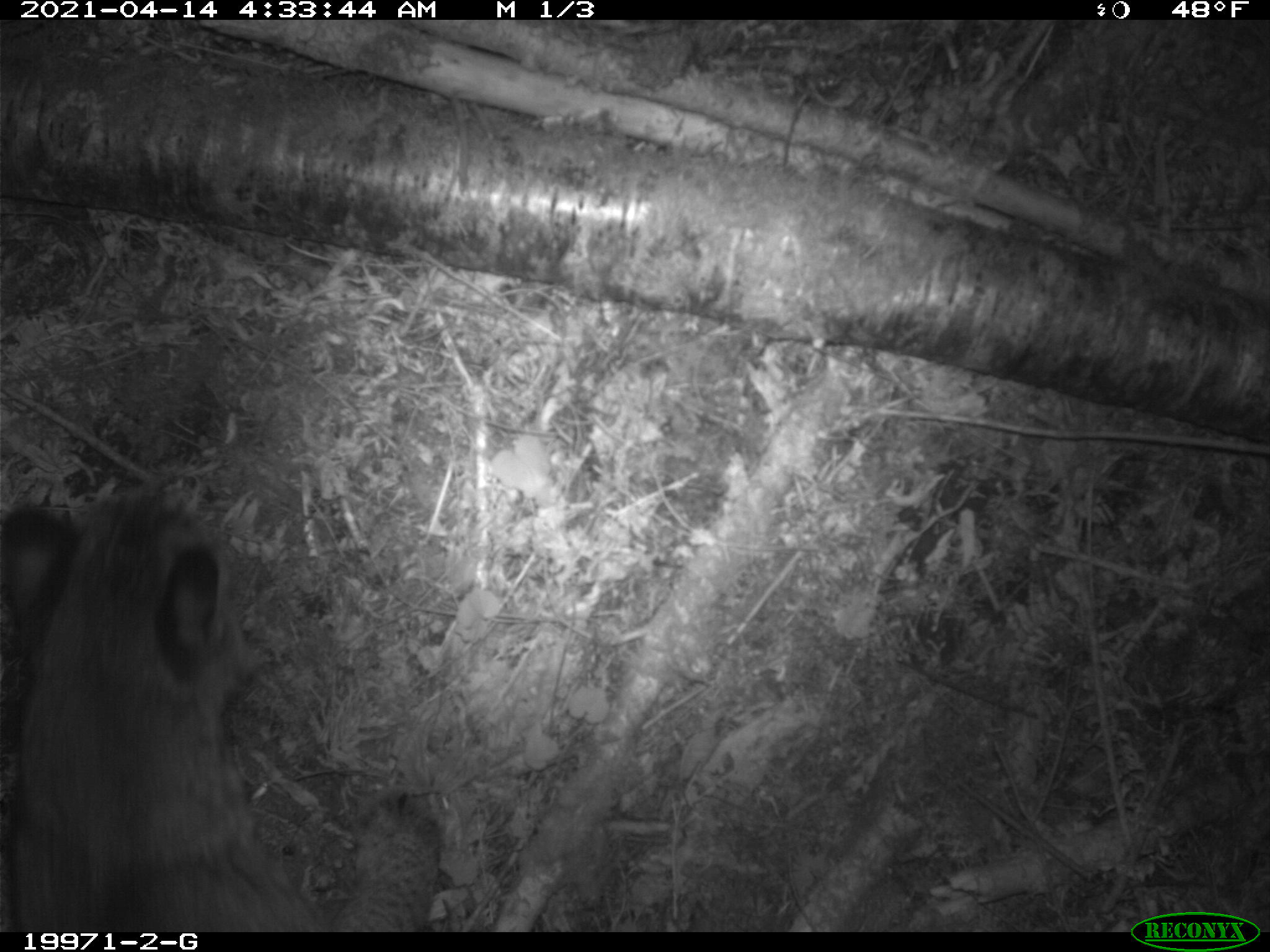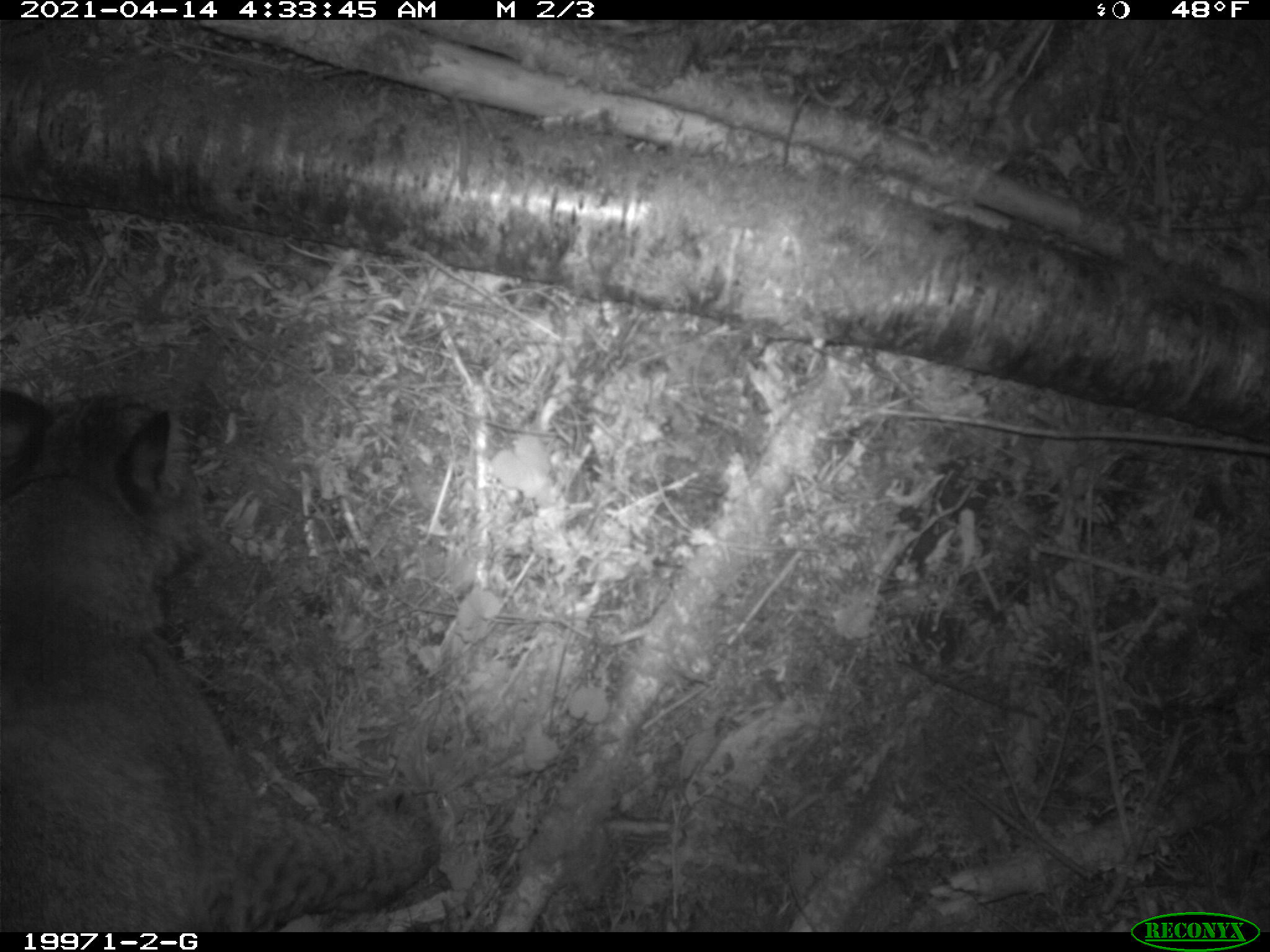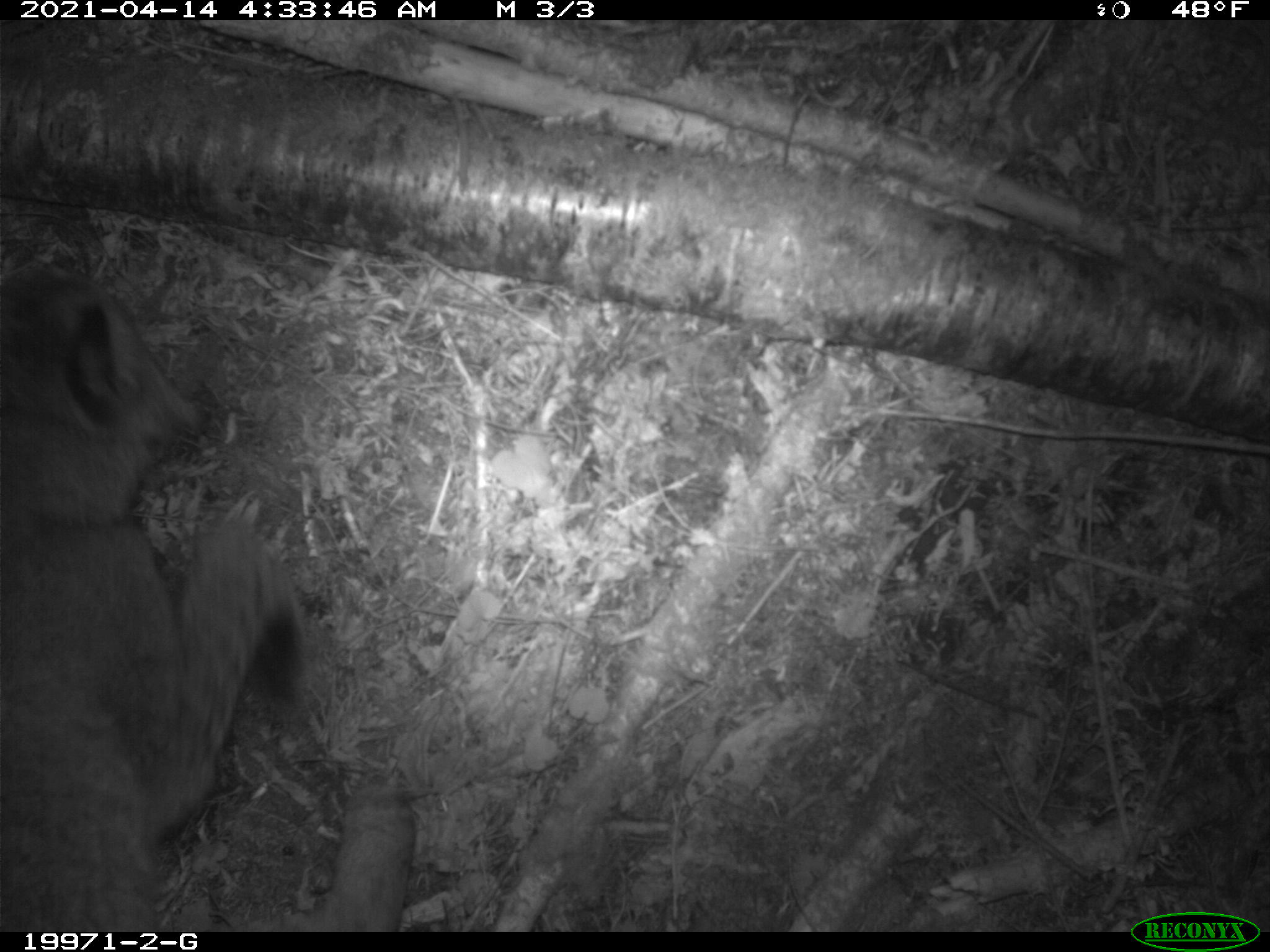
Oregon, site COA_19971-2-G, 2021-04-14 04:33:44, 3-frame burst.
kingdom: Animalia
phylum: Chordata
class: Mammalia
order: Carnivora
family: Felidae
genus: Lynx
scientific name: Lynx rufus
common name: bobcat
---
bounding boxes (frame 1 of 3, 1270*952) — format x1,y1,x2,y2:
bobcat: 0,463,463,931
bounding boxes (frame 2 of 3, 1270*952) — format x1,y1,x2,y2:
bobcat: 0,367,451,930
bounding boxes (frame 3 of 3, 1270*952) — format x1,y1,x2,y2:
bobcat: 0,255,447,931